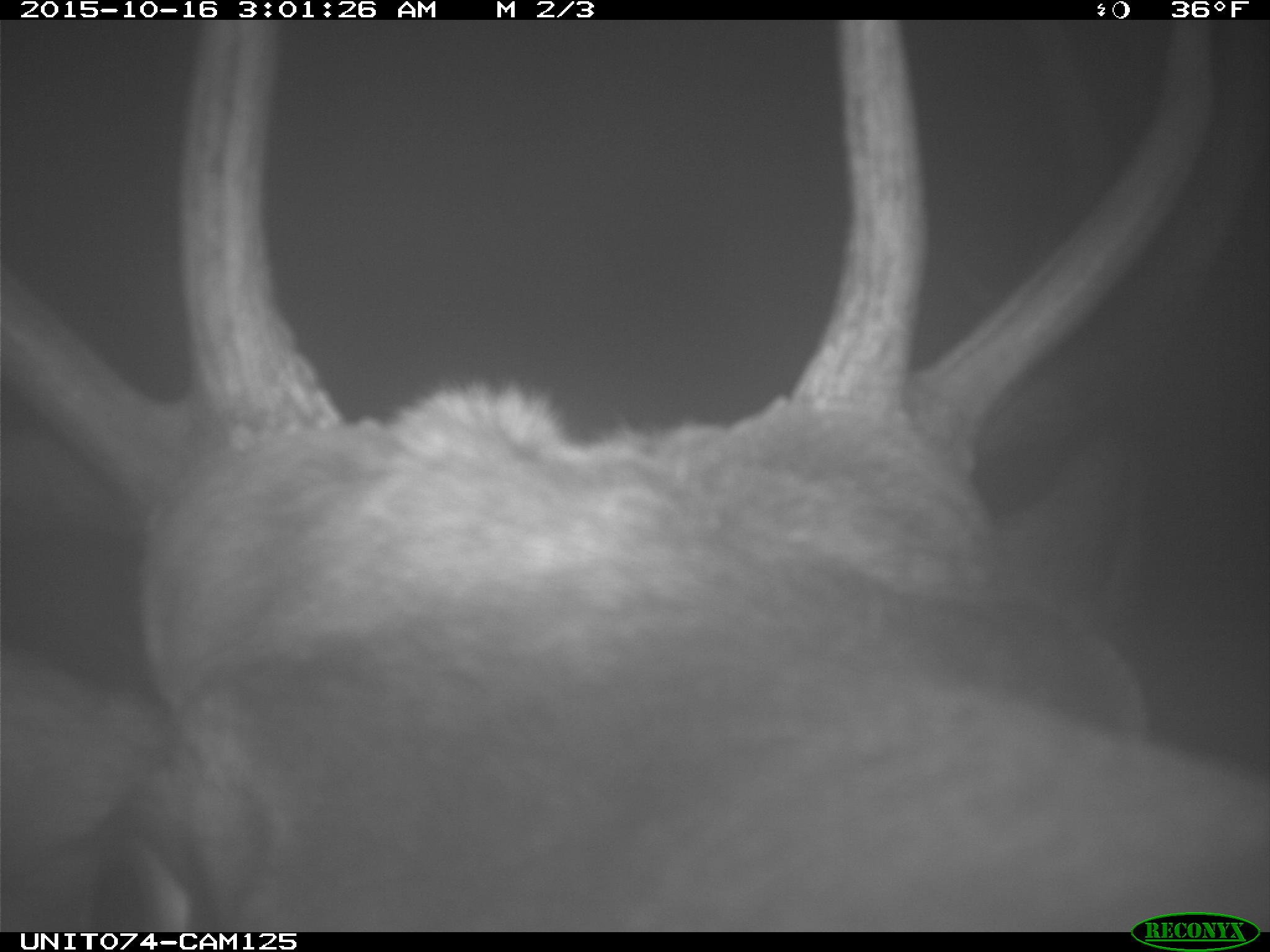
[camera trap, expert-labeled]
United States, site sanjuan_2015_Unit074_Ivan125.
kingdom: Animalia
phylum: Chordata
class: Mammalia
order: Artiodactyla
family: Cervidae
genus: Cervus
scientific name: Cervus elaphus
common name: red deer